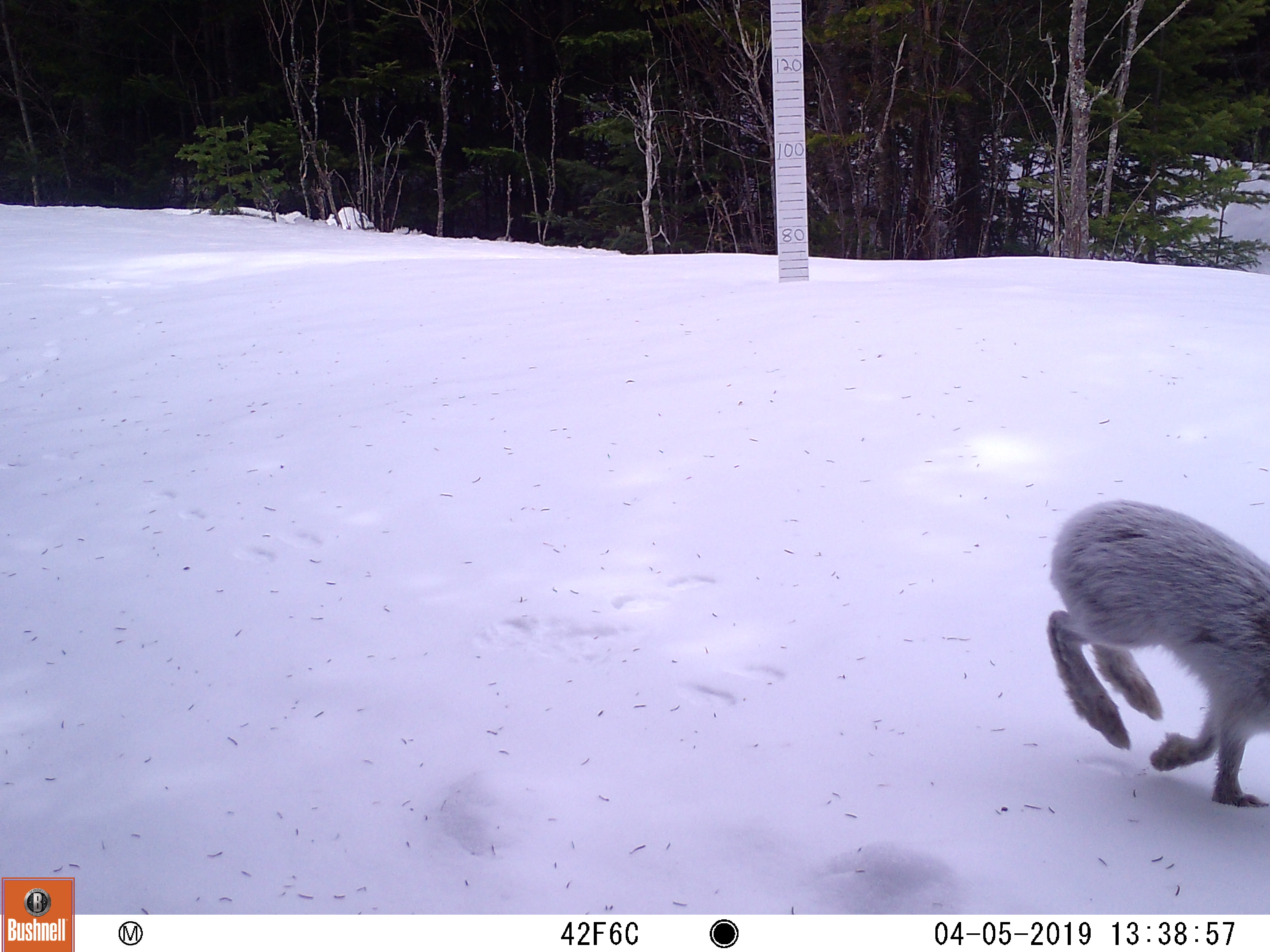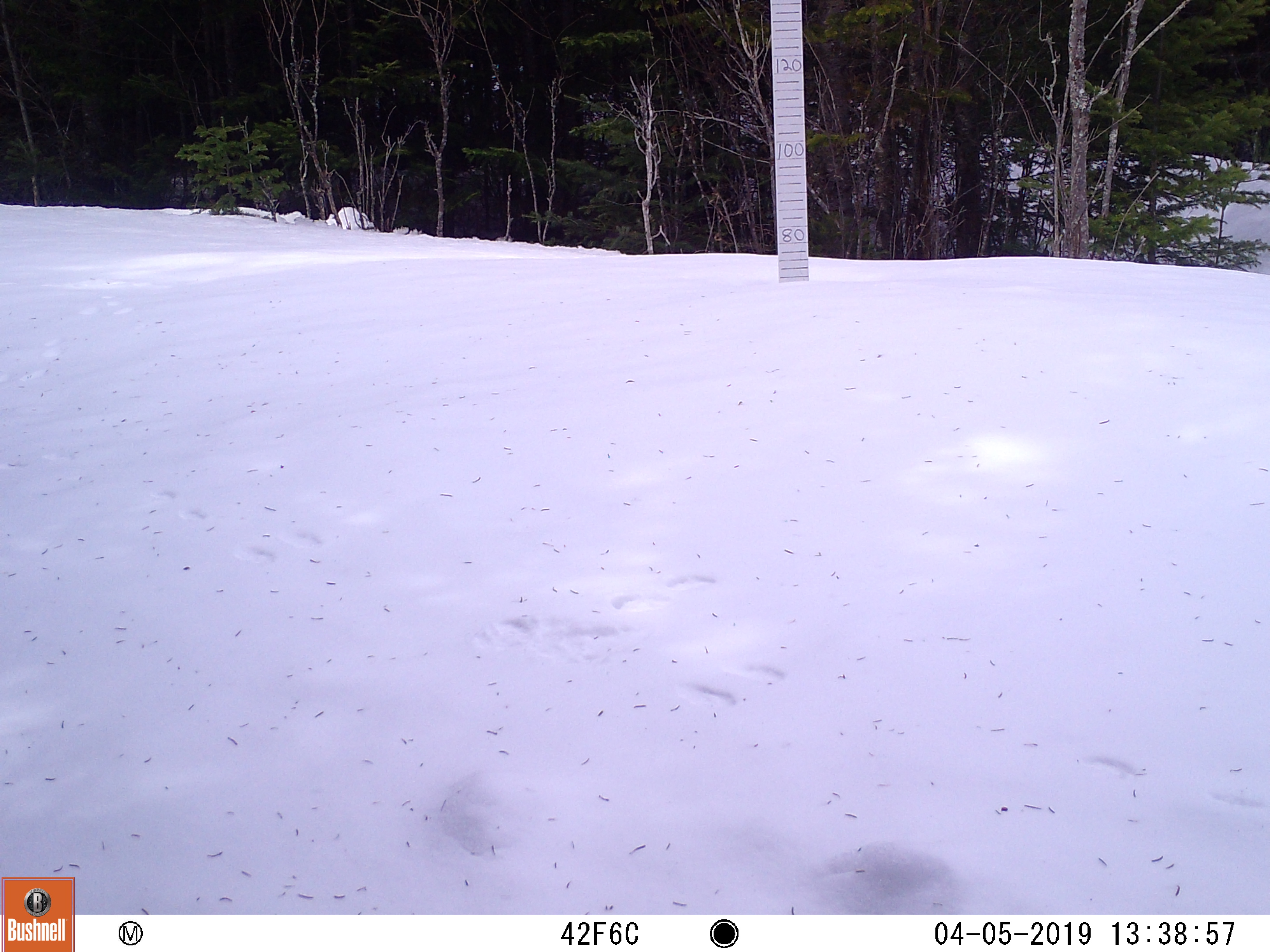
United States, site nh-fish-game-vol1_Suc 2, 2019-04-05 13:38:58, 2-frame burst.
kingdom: Animalia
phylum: Chordata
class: Mammalia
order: Lagomorpha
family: Leporidae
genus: Lepus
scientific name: Lepus americanus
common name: snowshoe hare